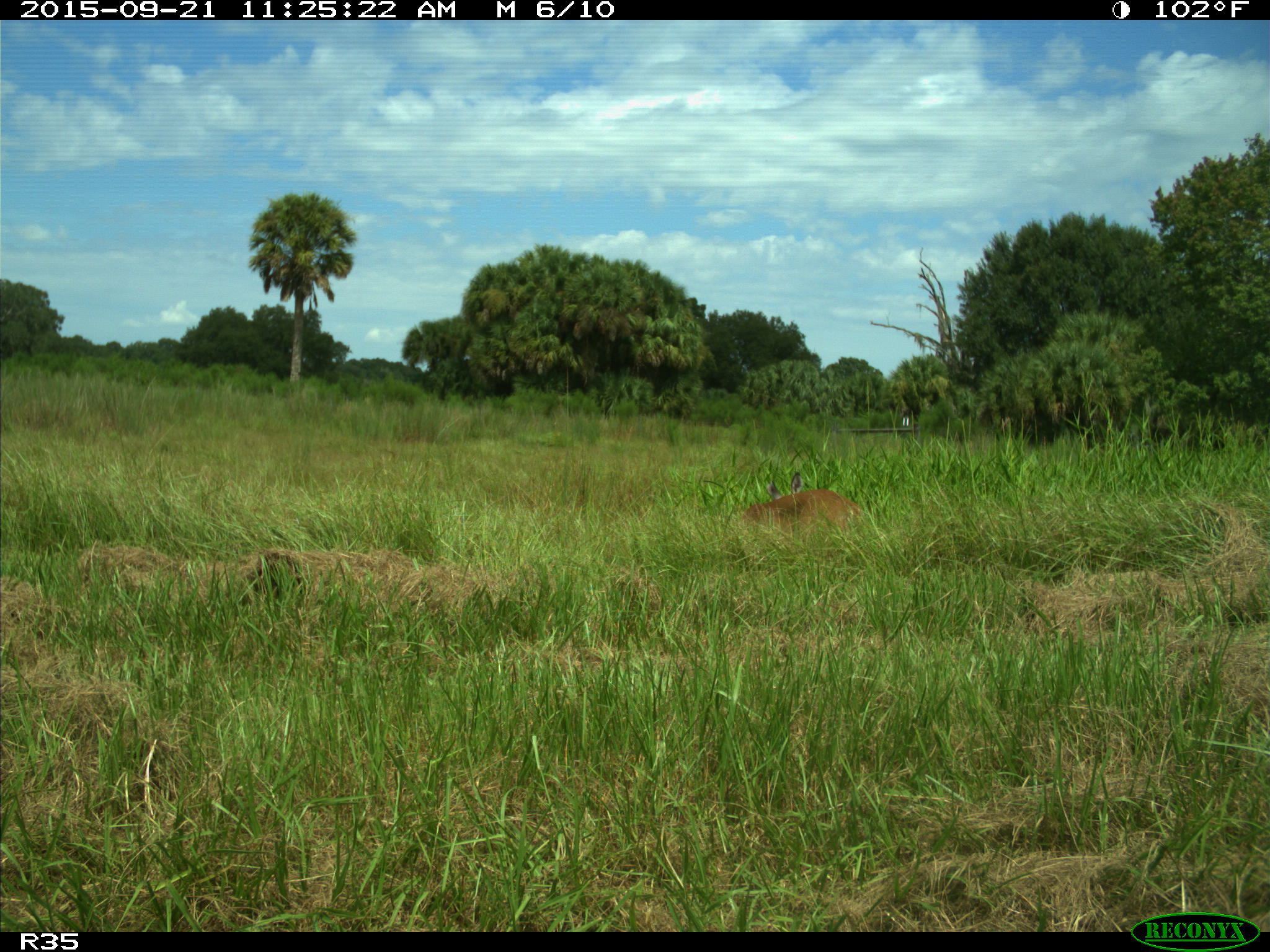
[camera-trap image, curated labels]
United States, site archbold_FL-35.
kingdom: Animalia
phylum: Chordata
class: Mammalia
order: Artiodactyla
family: Cervidae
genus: Odocoileus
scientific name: Odocoileus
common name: deer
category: unidentified deer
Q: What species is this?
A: Unidentified deer (deer) (Odocoileus).